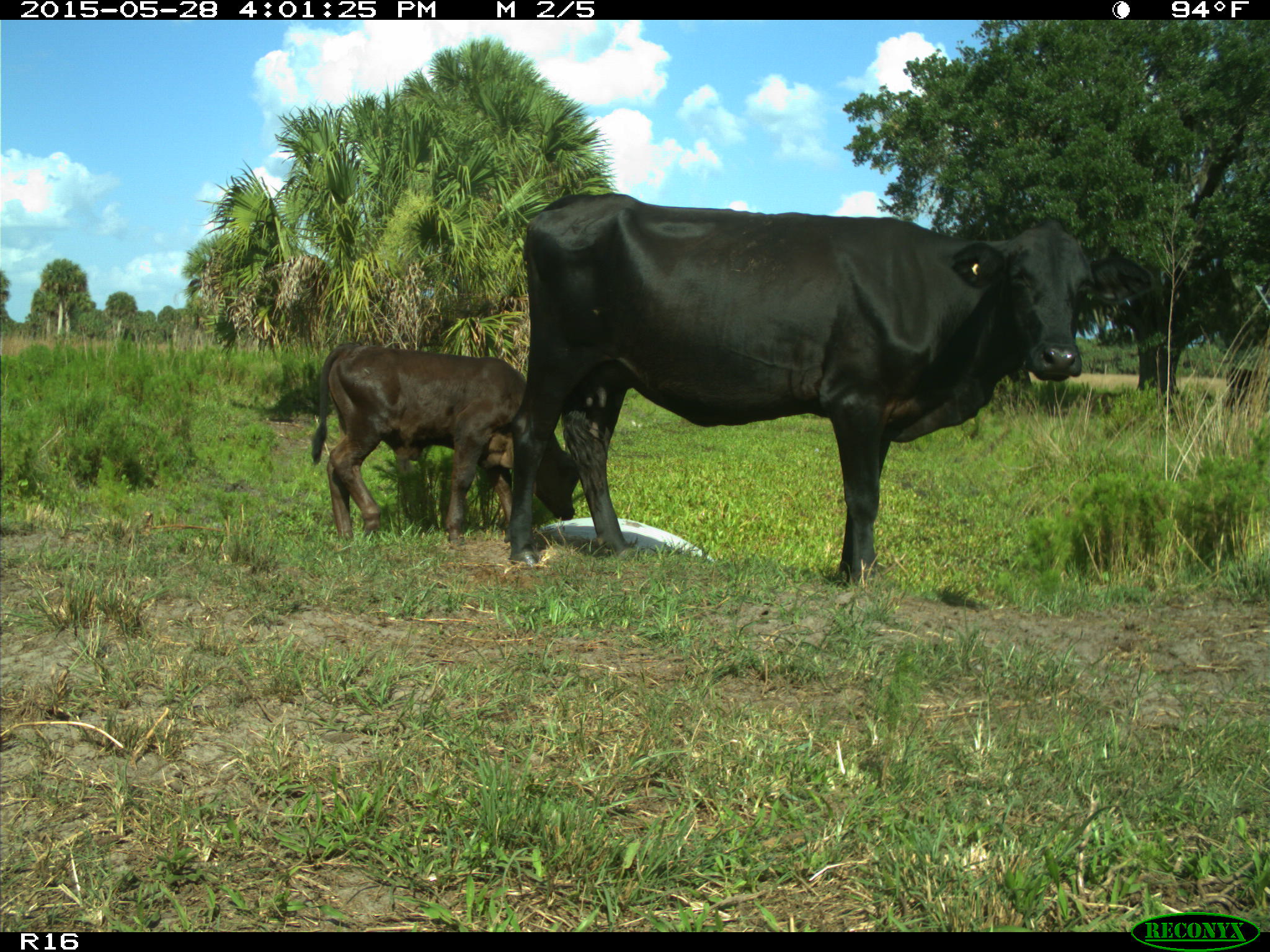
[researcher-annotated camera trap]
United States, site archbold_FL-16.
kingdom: Animalia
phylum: Chordata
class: Mammalia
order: Artiodactyla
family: Bovidae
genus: Bos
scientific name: Bos taurus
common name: domestic cow